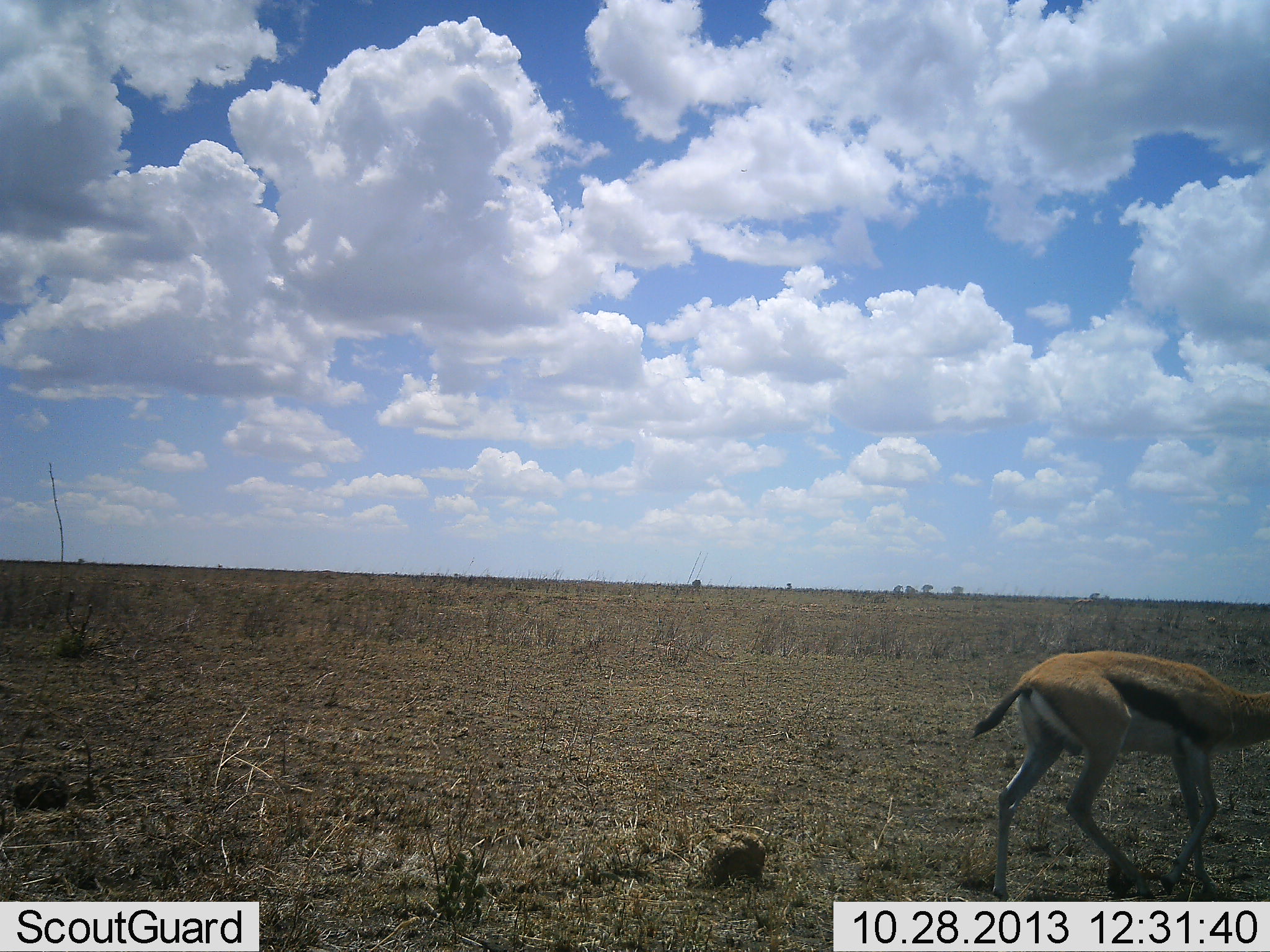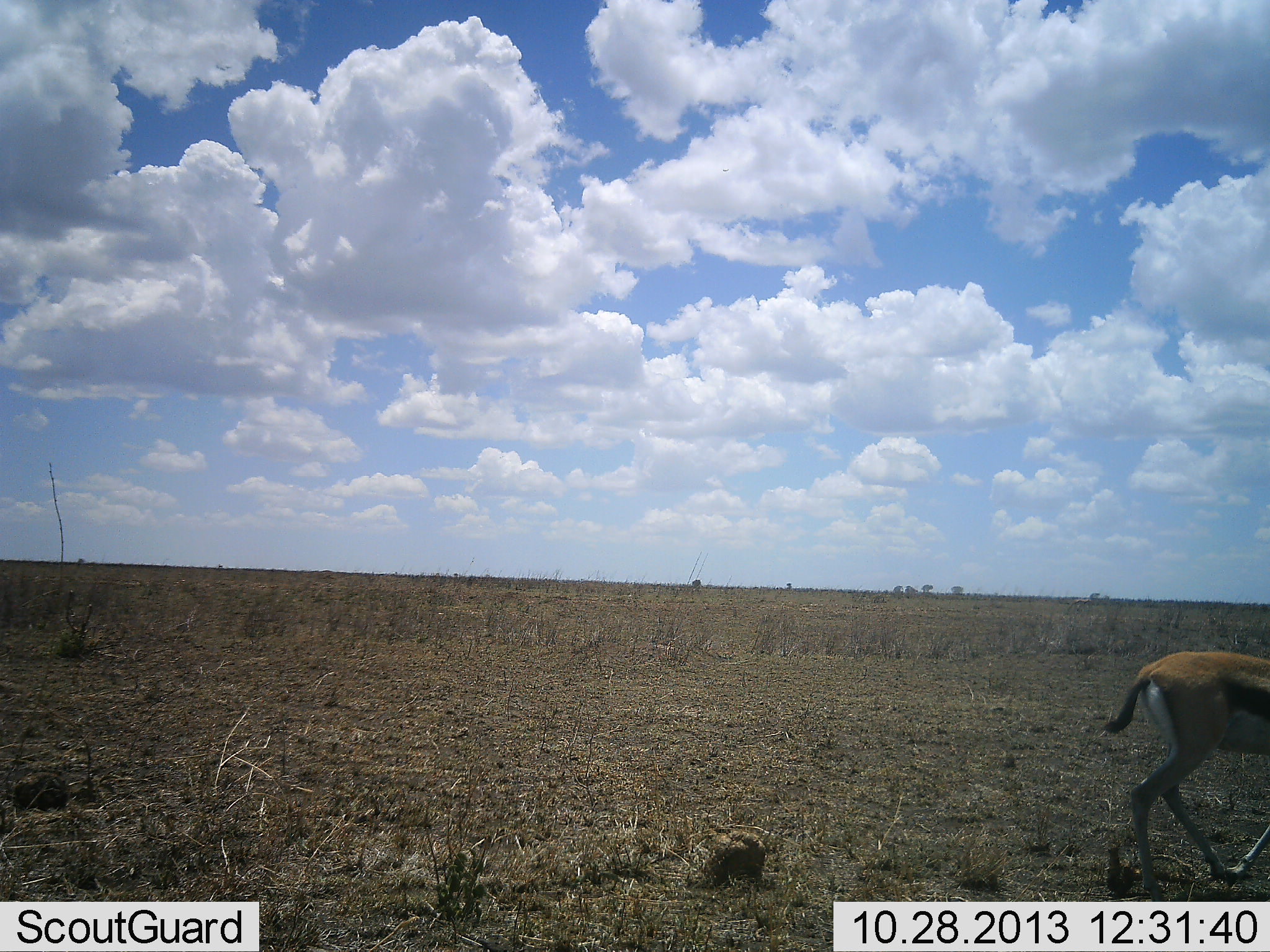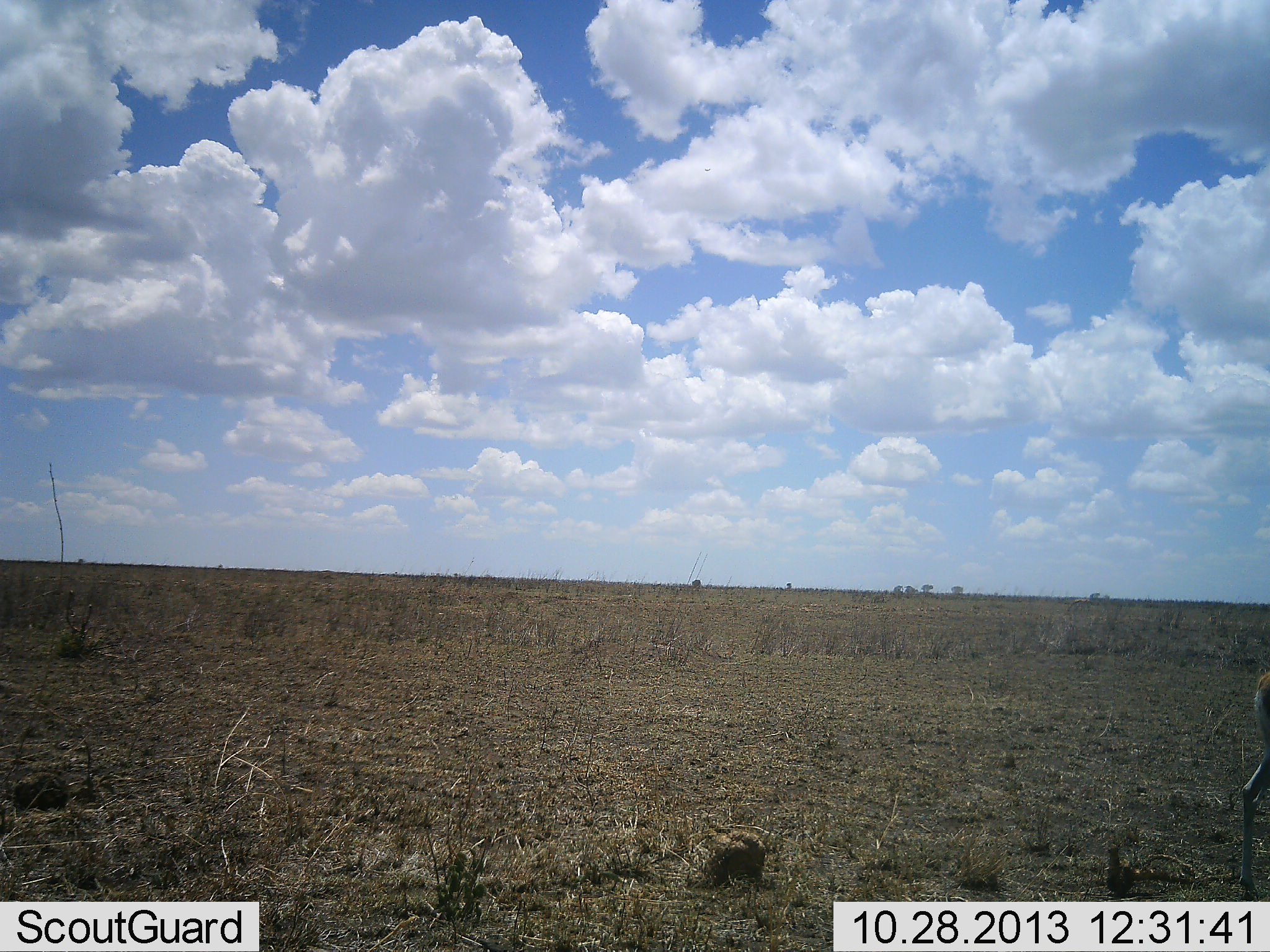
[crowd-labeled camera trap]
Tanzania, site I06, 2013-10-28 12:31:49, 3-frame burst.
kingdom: Animalia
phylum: Chordata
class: Mammalia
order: Artiodactyla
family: Bovidae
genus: Eudorcas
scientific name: Eudorcas thomsonii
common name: thomson's gazelle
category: gazellethomsons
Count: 1.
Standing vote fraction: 7%.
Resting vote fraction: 0%.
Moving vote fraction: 89%.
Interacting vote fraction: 0%.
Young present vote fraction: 0%.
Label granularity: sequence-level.